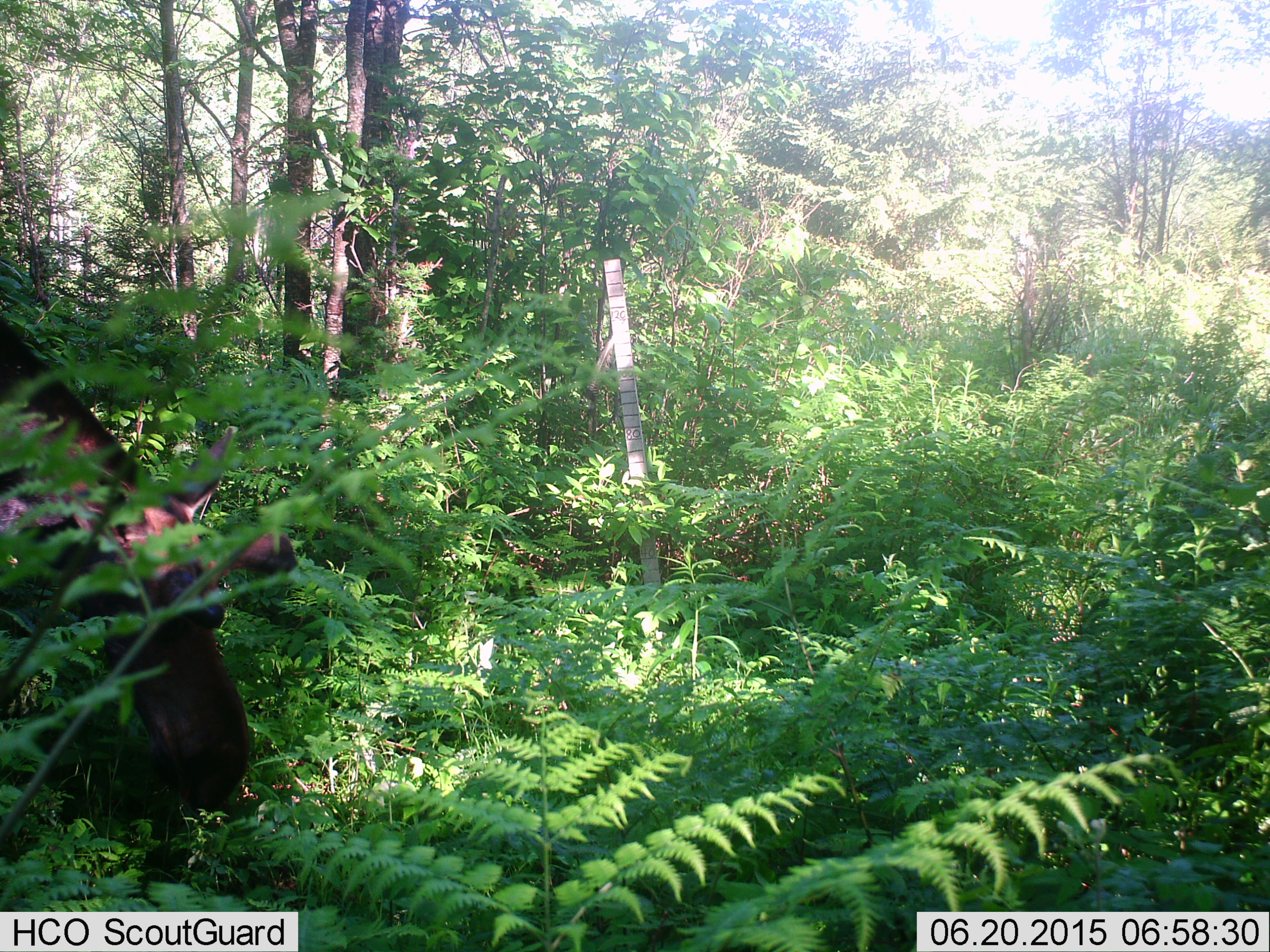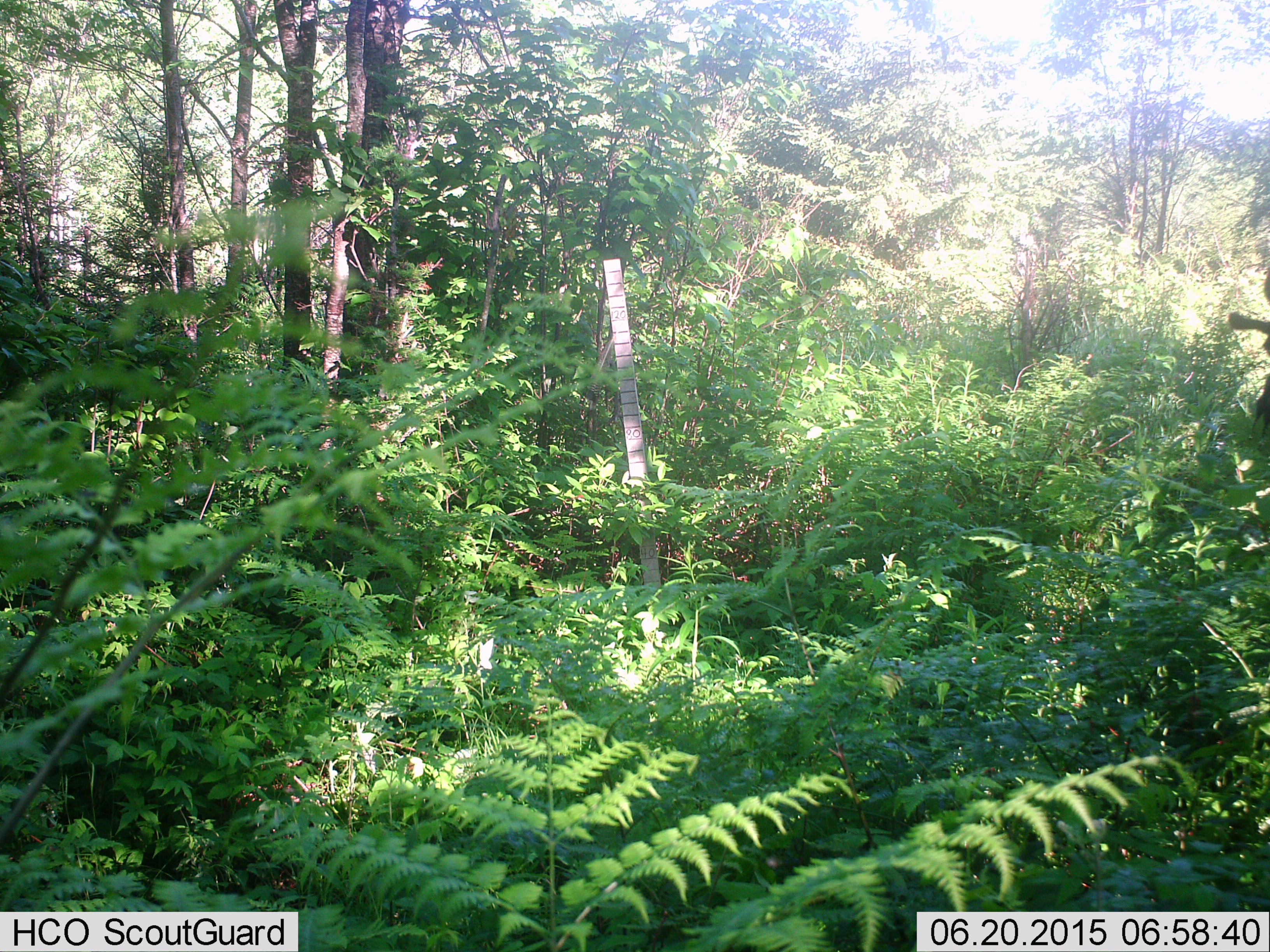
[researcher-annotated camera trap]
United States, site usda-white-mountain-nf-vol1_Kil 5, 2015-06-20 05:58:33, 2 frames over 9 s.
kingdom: Animalia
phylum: Chordata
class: Mammalia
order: Artiodactyla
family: Cervidae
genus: Alces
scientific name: Alces alces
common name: moose